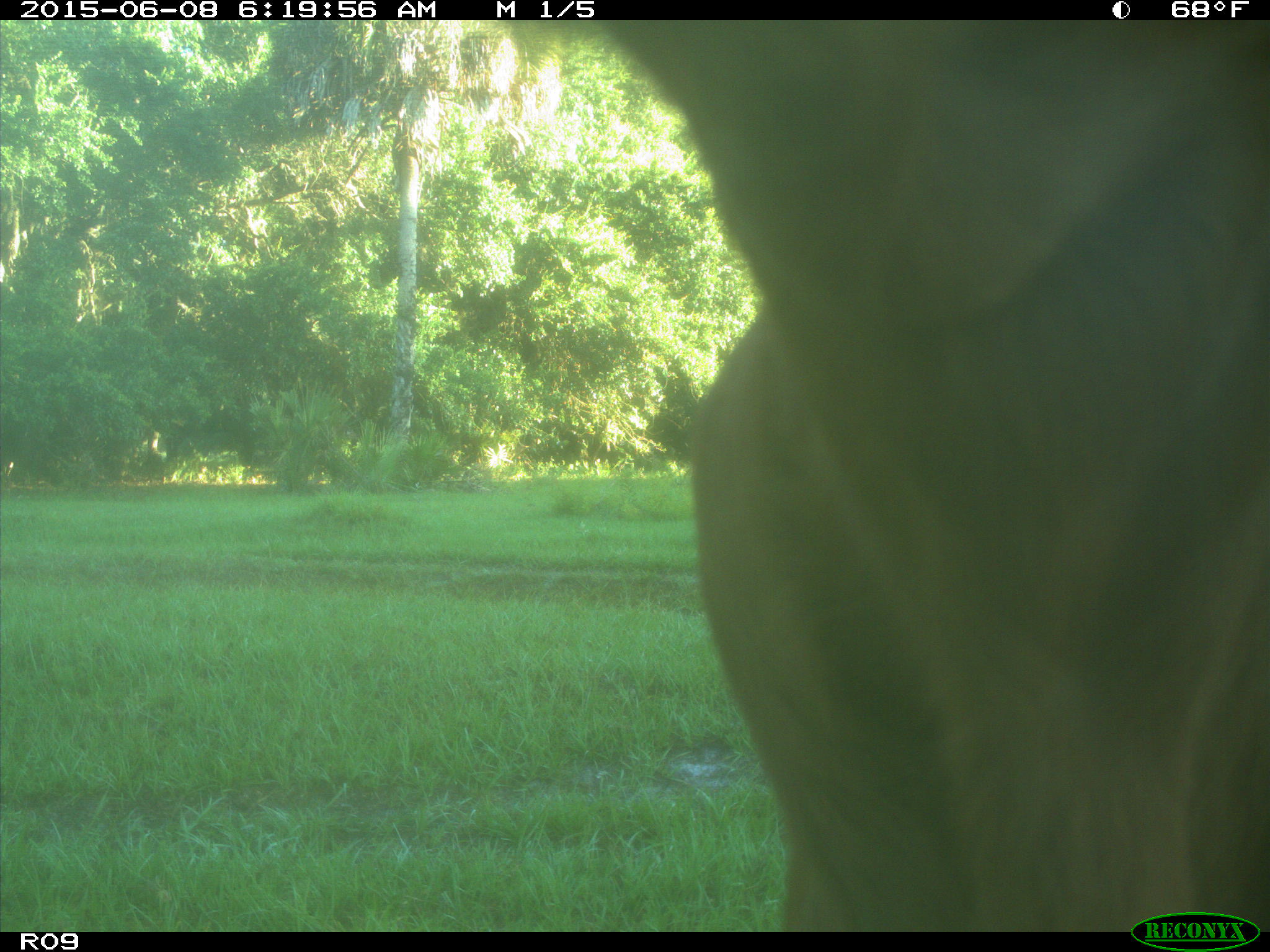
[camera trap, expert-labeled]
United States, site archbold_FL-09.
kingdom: Animalia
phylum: Chordata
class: Mammalia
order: Artiodactyla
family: Bovidae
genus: Bos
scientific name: Bos taurus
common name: domestic cow